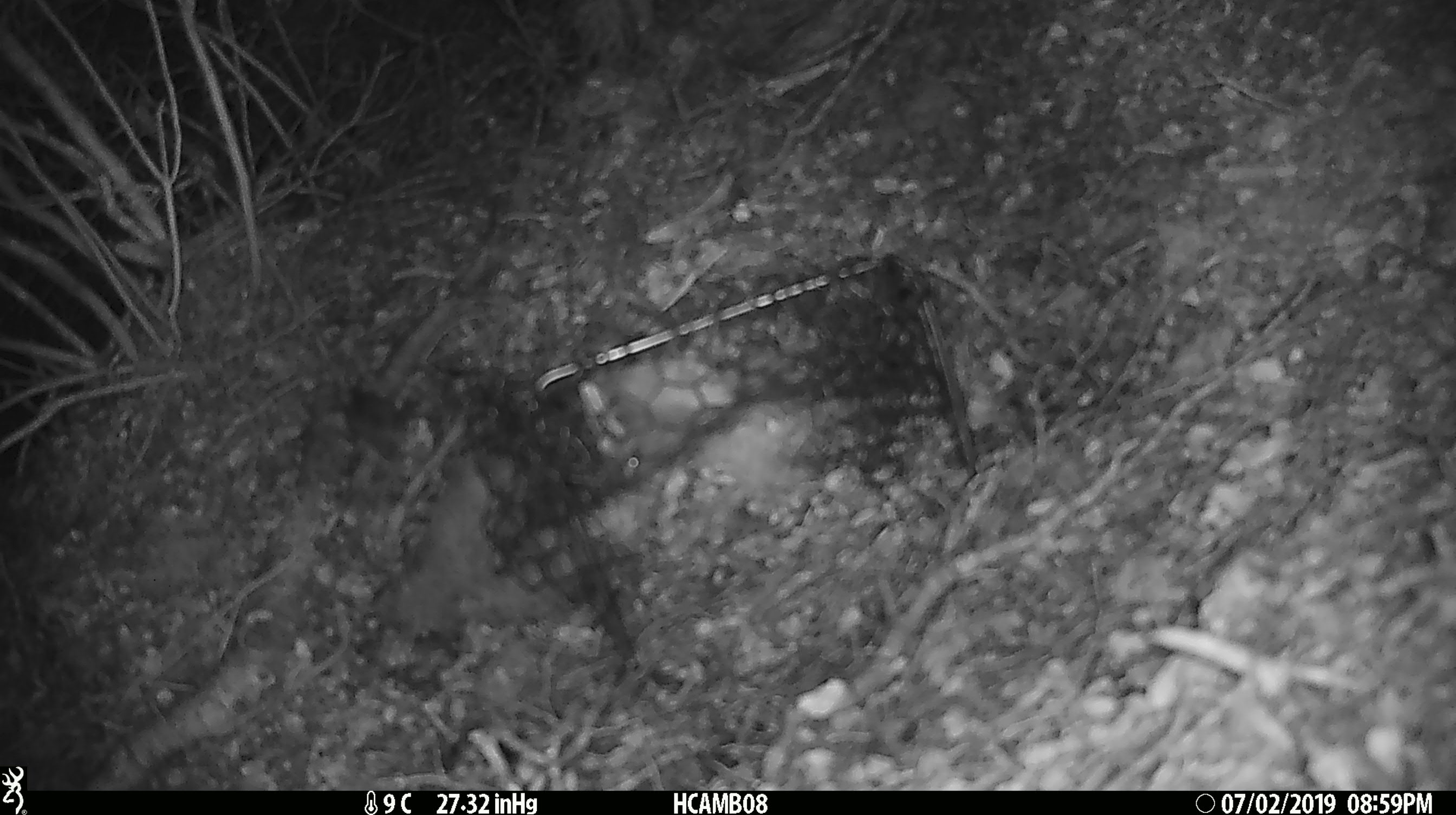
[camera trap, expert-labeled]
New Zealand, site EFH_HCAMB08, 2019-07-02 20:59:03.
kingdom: Animalia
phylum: Chordata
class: Mammalia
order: Rodentia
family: Muridae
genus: Mus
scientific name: Mus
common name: mouse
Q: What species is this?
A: Mouse (Mus).